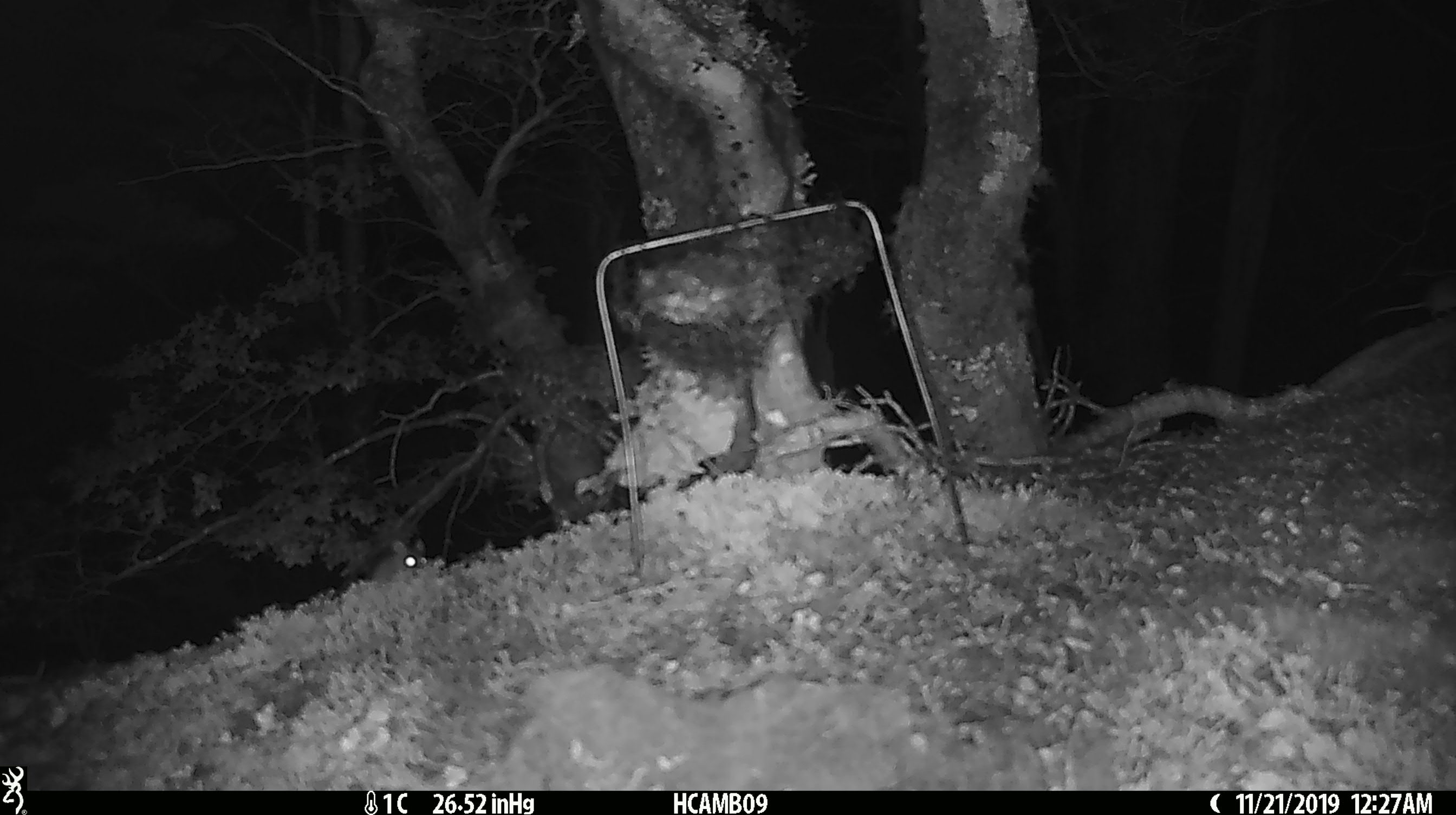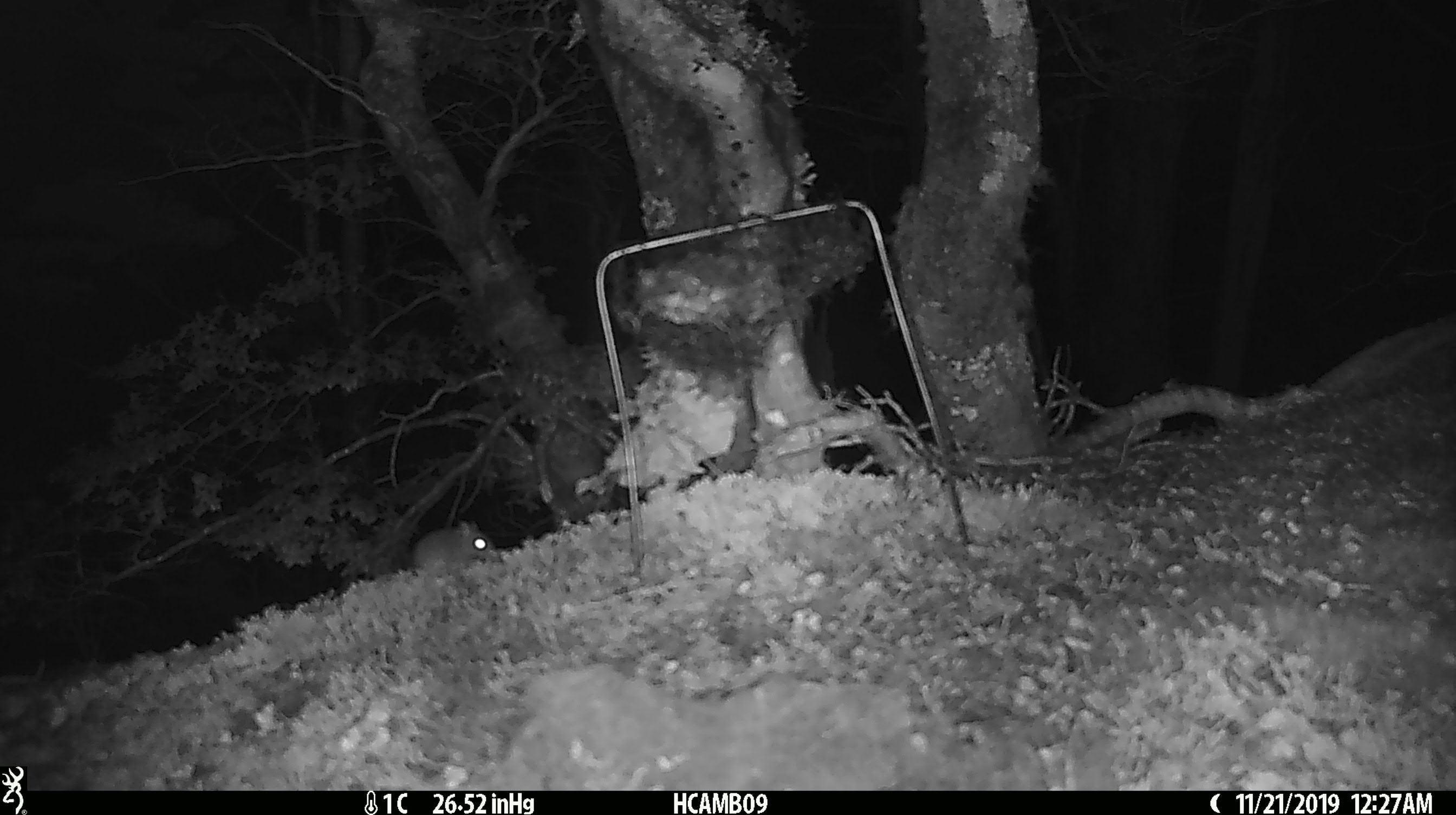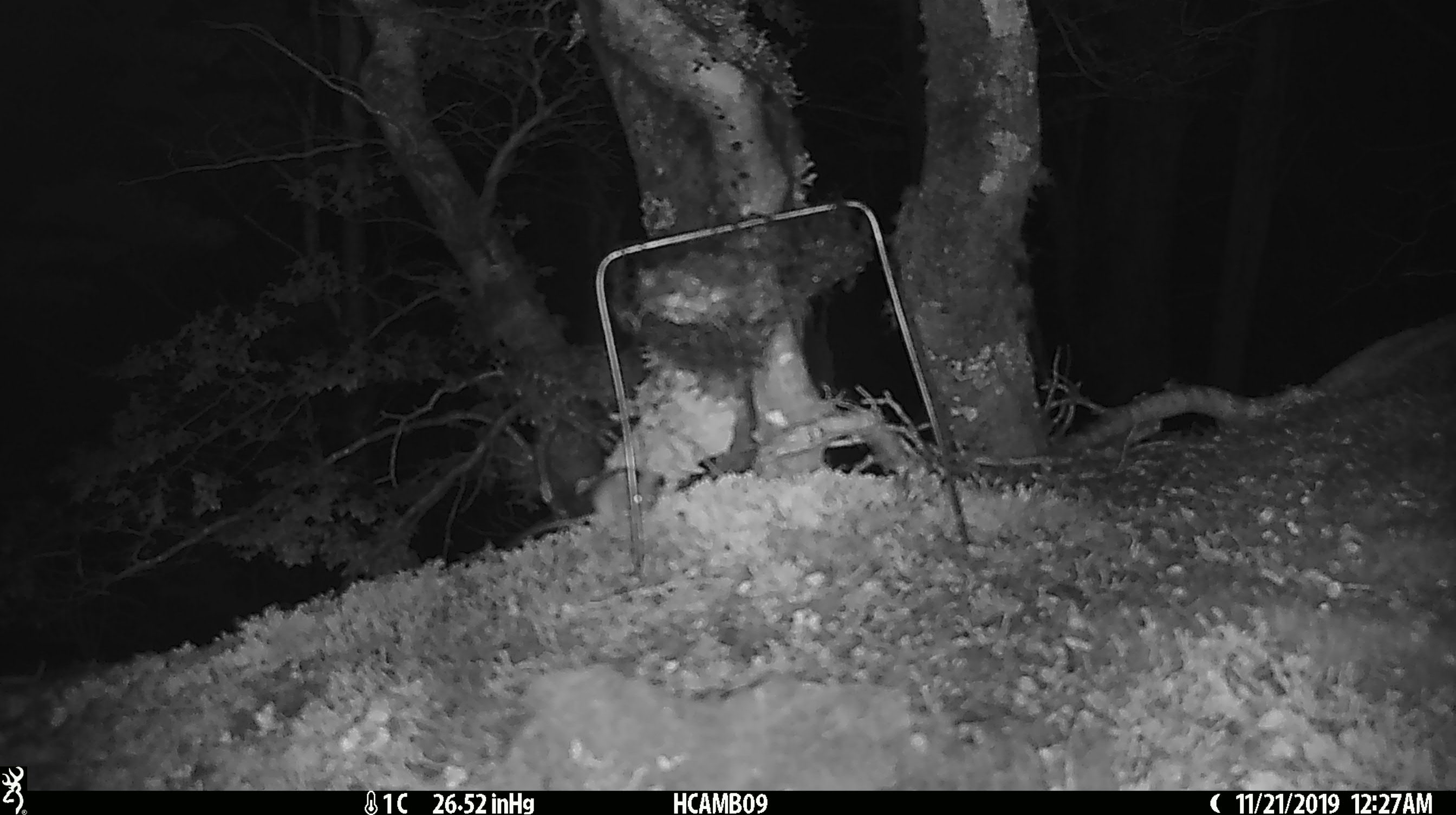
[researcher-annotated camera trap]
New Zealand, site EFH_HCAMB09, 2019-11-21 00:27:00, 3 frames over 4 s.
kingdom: Animalia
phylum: Chordata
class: Mammalia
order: Rodentia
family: Muridae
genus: Mus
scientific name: Mus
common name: mouse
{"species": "mouse (Mus)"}